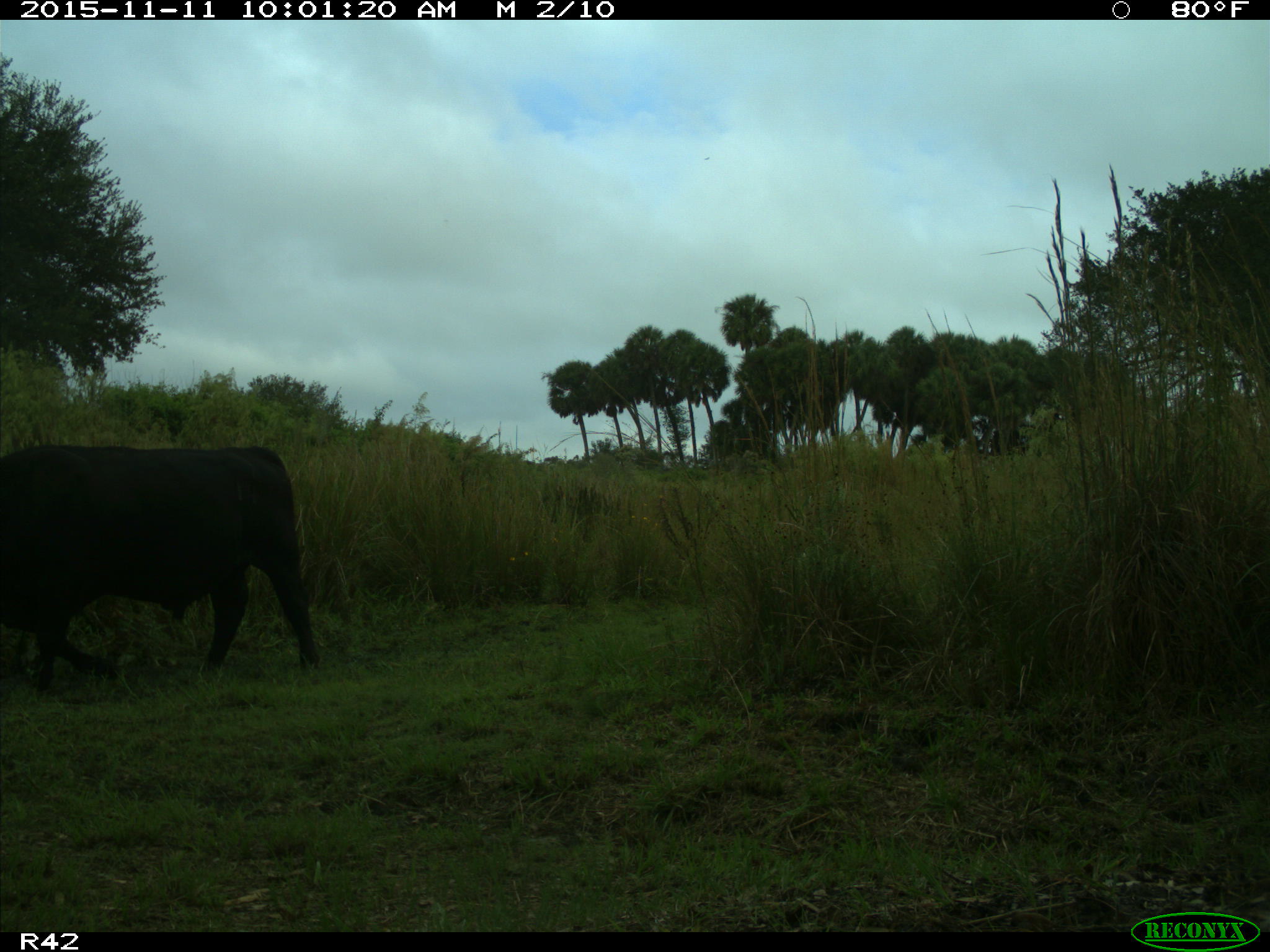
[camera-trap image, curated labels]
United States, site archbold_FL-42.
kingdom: Animalia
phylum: Chordata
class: Mammalia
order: Artiodactyla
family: Bovidae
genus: Bos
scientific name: Bos taurus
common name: domestic cow